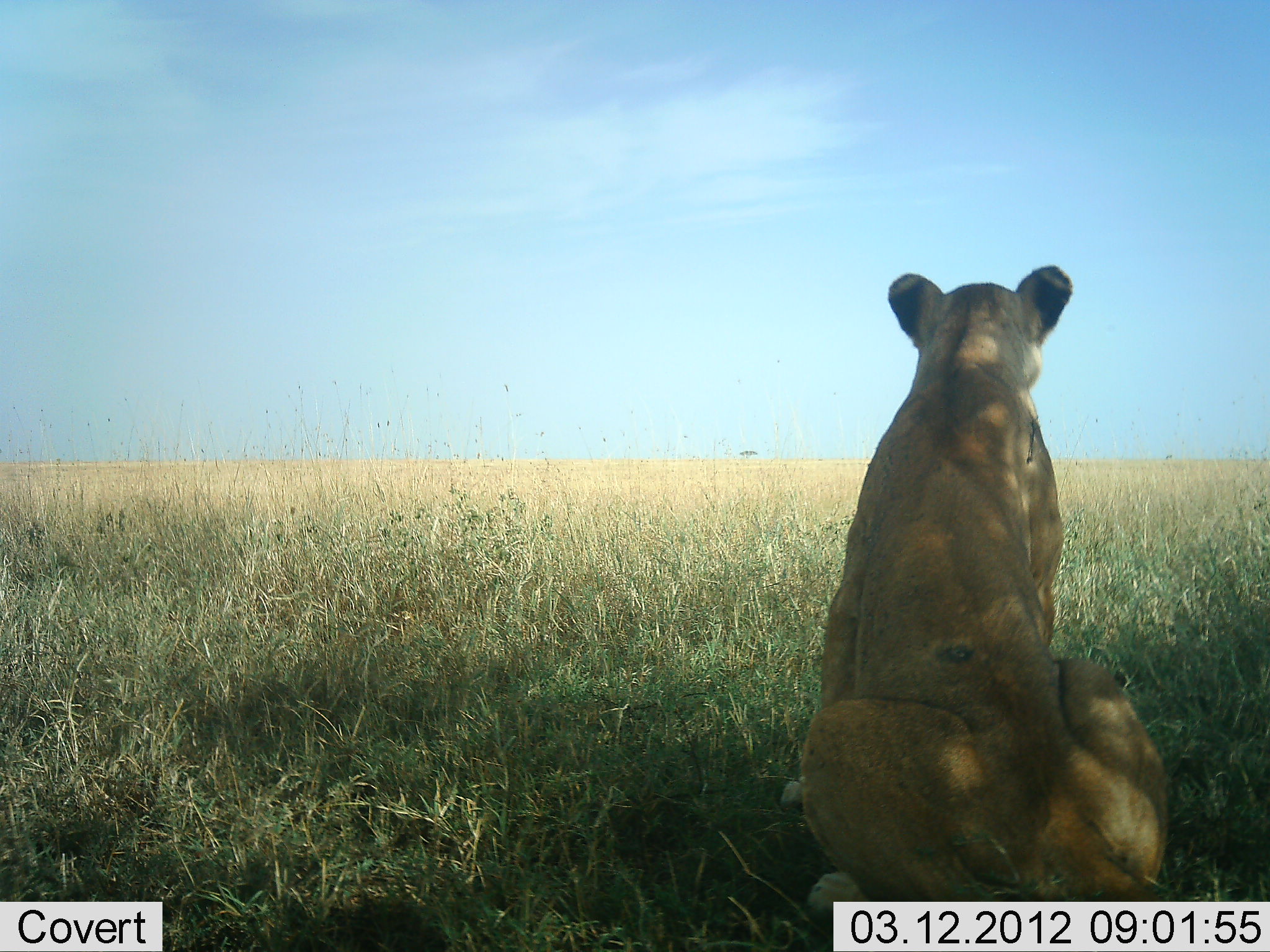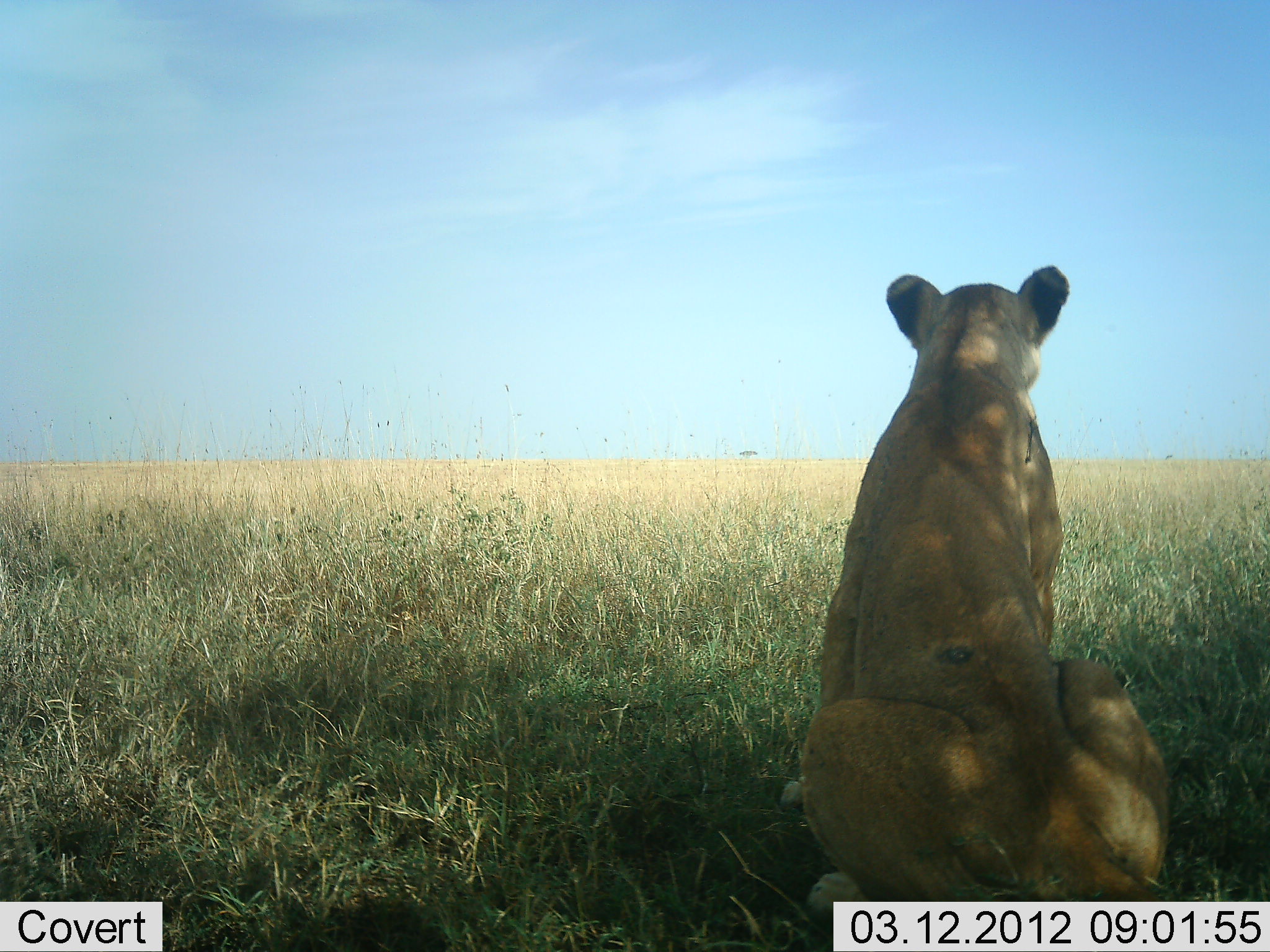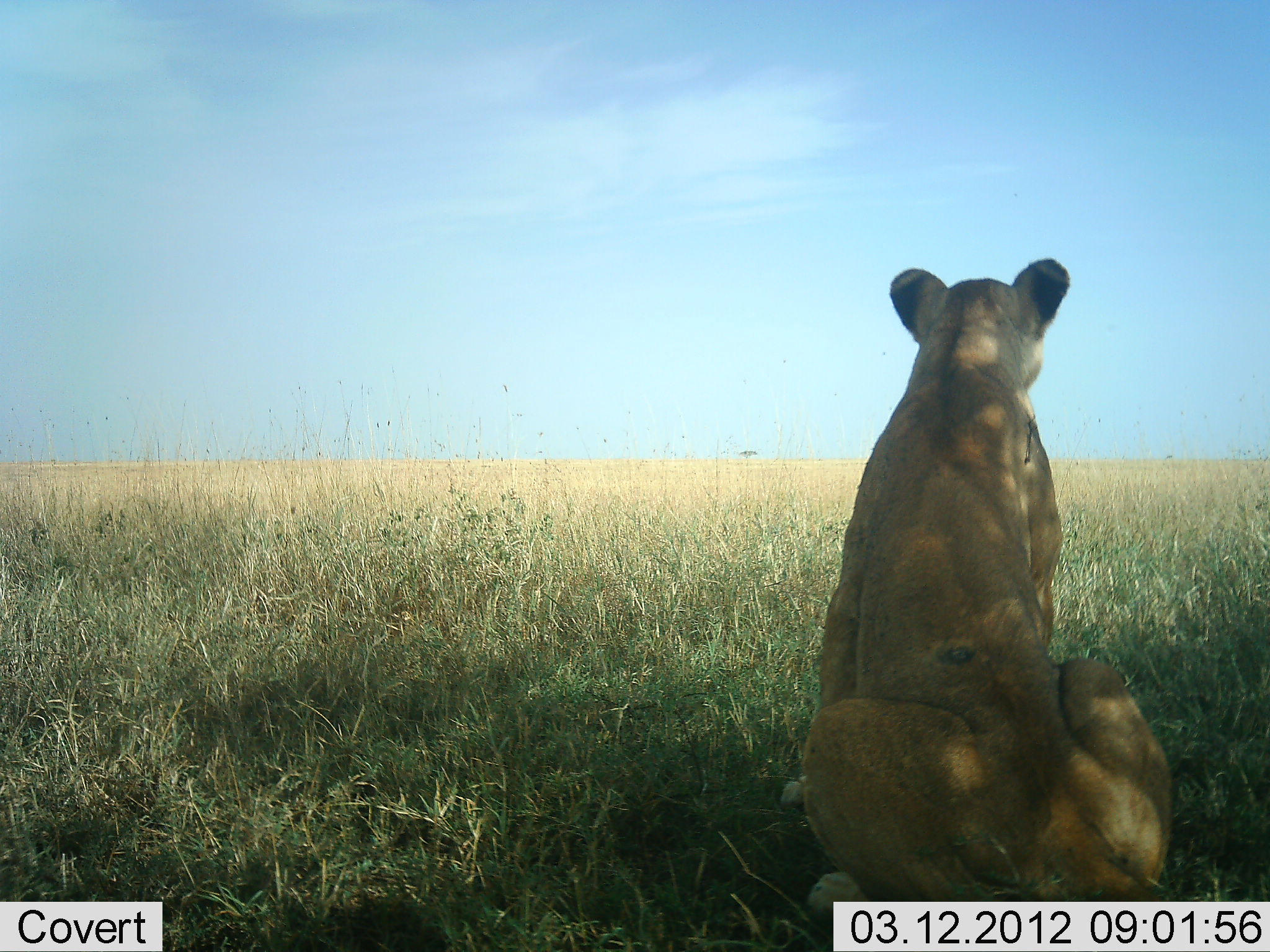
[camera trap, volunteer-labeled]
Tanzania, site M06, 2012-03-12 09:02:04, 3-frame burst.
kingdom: Animalia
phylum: Chordata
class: Mammalia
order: Carnivora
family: Felidae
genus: Panthera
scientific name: Panthera leo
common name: lion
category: lionfemale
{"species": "lionfemale (lion) (Panthera leo)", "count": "1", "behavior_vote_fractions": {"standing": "13%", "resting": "90%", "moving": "0%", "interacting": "0%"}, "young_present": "0%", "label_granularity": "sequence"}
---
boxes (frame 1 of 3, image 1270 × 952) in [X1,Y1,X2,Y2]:
animal: [777,266,1172,915]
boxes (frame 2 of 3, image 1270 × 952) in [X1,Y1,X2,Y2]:
animal: [798,265,1175,900]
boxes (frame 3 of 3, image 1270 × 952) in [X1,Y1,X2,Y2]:
animal: [778,256,1170,926]